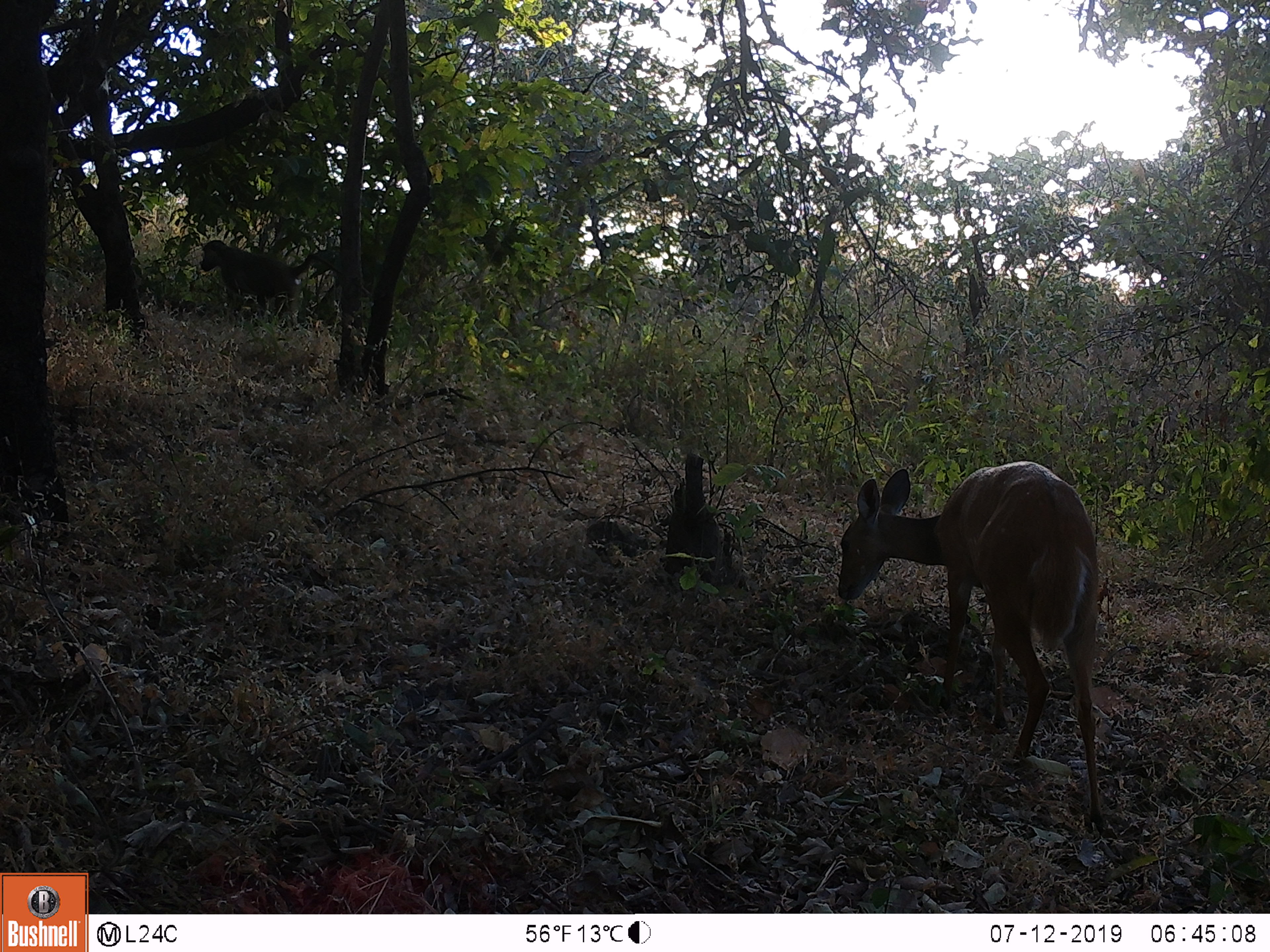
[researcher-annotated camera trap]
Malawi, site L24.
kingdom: Animalia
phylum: Chordata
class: Mammalia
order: Artiodactyla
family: Bovidae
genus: Tragelaphus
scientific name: Tragelaphus sylvaticus sylvaticus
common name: cape bushbuck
Cape bushbuck (Tragelaphus sylvaticus sylvaticus), count 1.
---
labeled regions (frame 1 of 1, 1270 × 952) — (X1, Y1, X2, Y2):
cape bushbuck: (829, 456, 1111, 827)